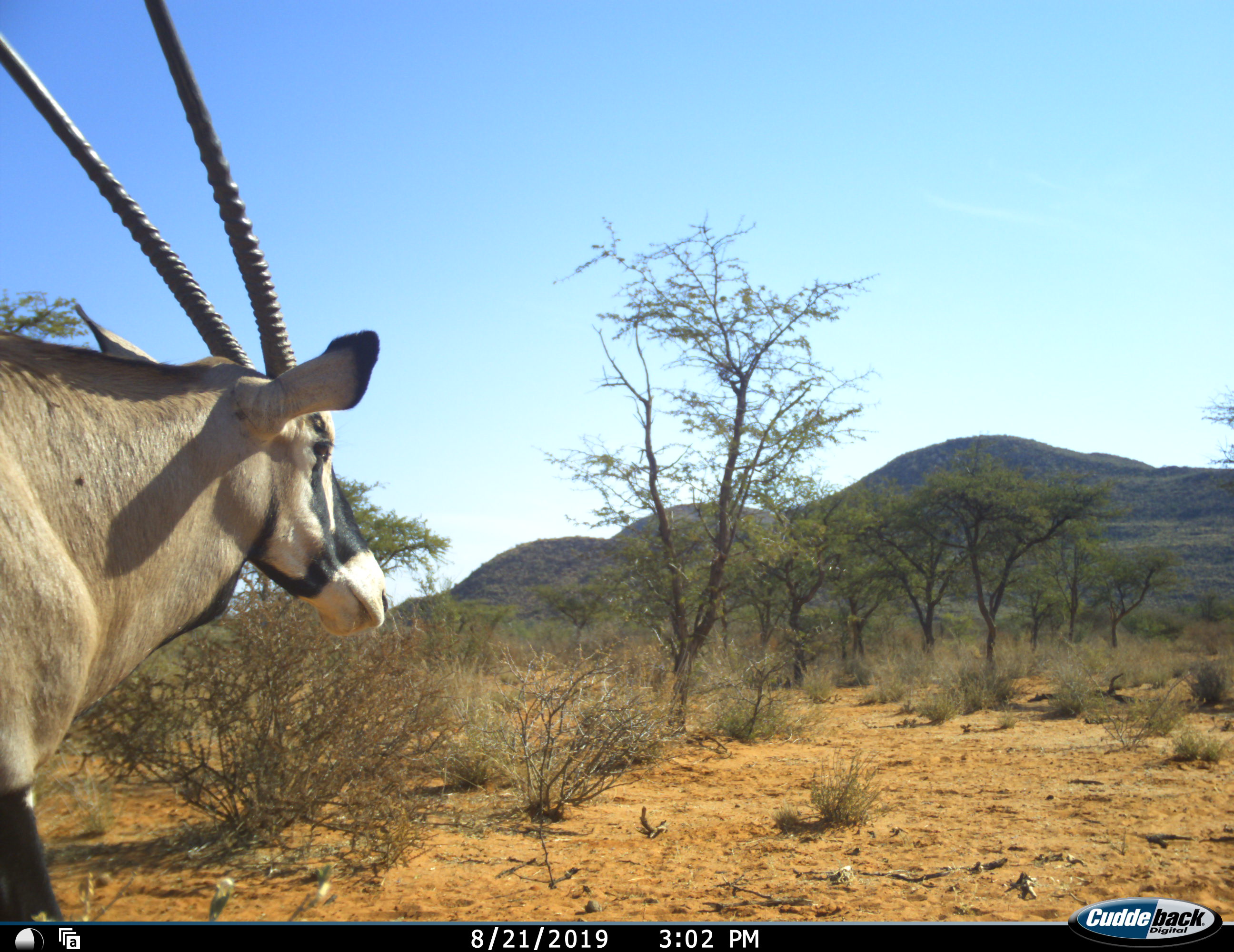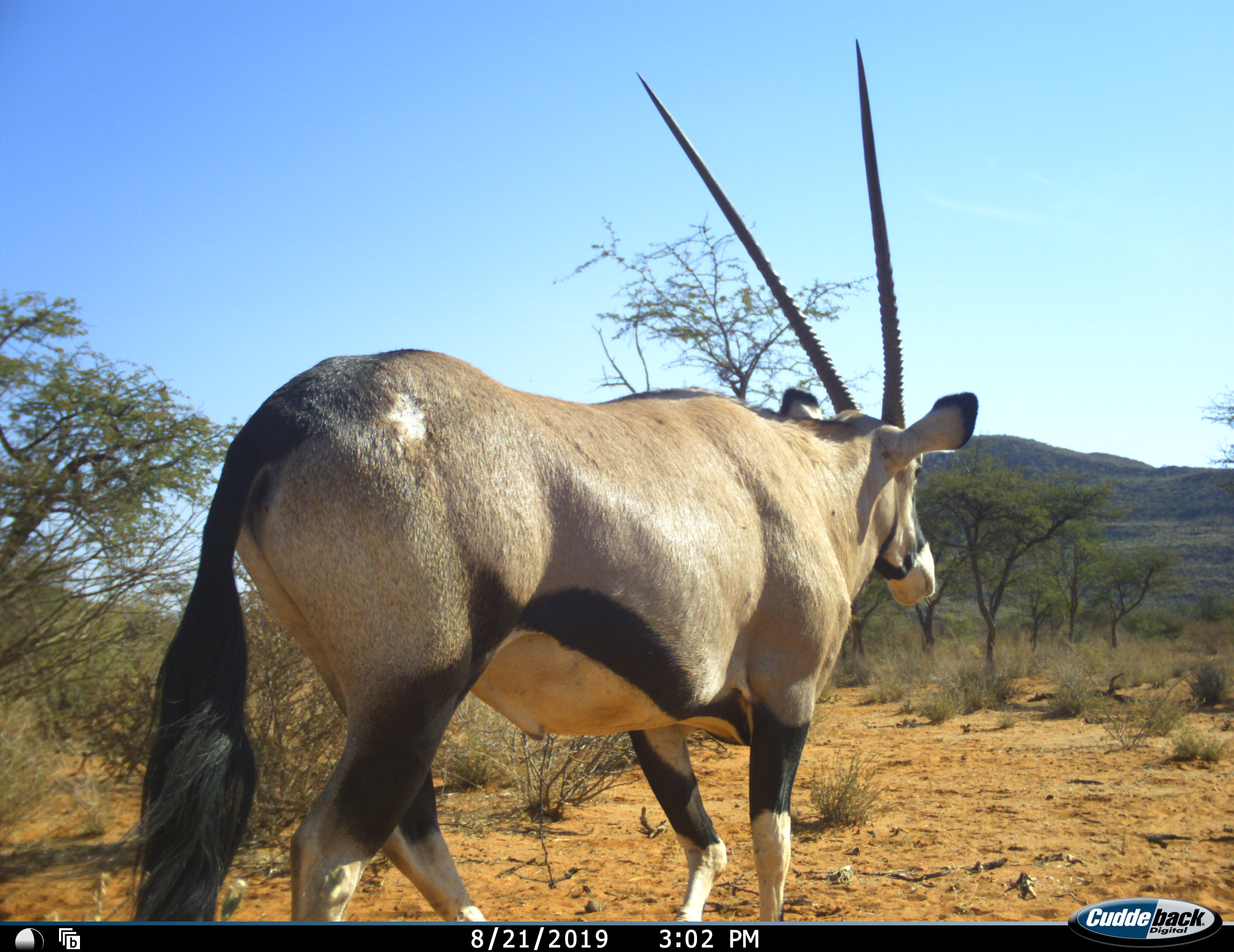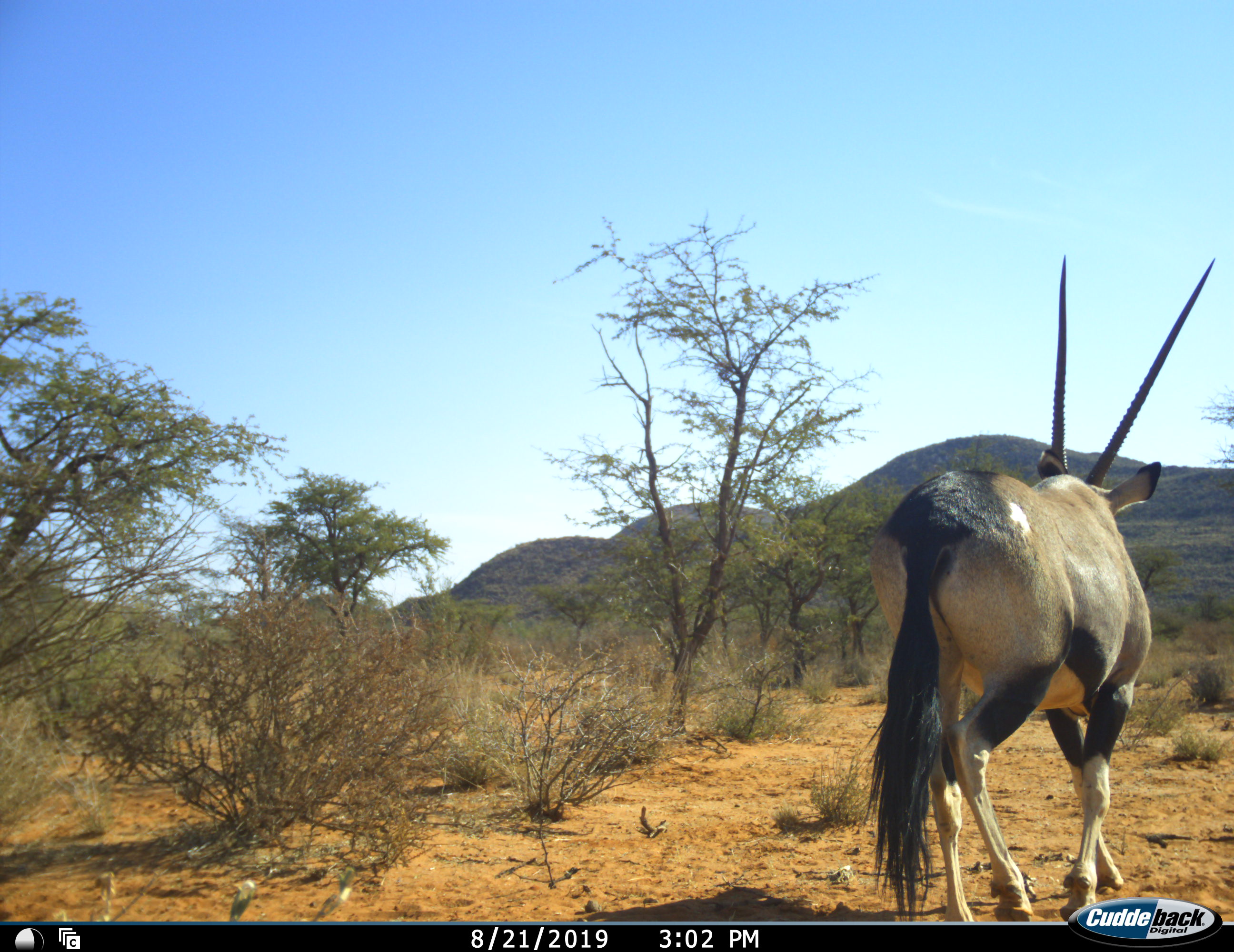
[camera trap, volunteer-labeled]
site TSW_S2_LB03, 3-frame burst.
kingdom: Animalia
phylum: Chordata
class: Mammalia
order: Artiodactyla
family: Bovidae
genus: Oryx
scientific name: Oryx gazella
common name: gemsbok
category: oryx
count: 1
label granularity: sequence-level